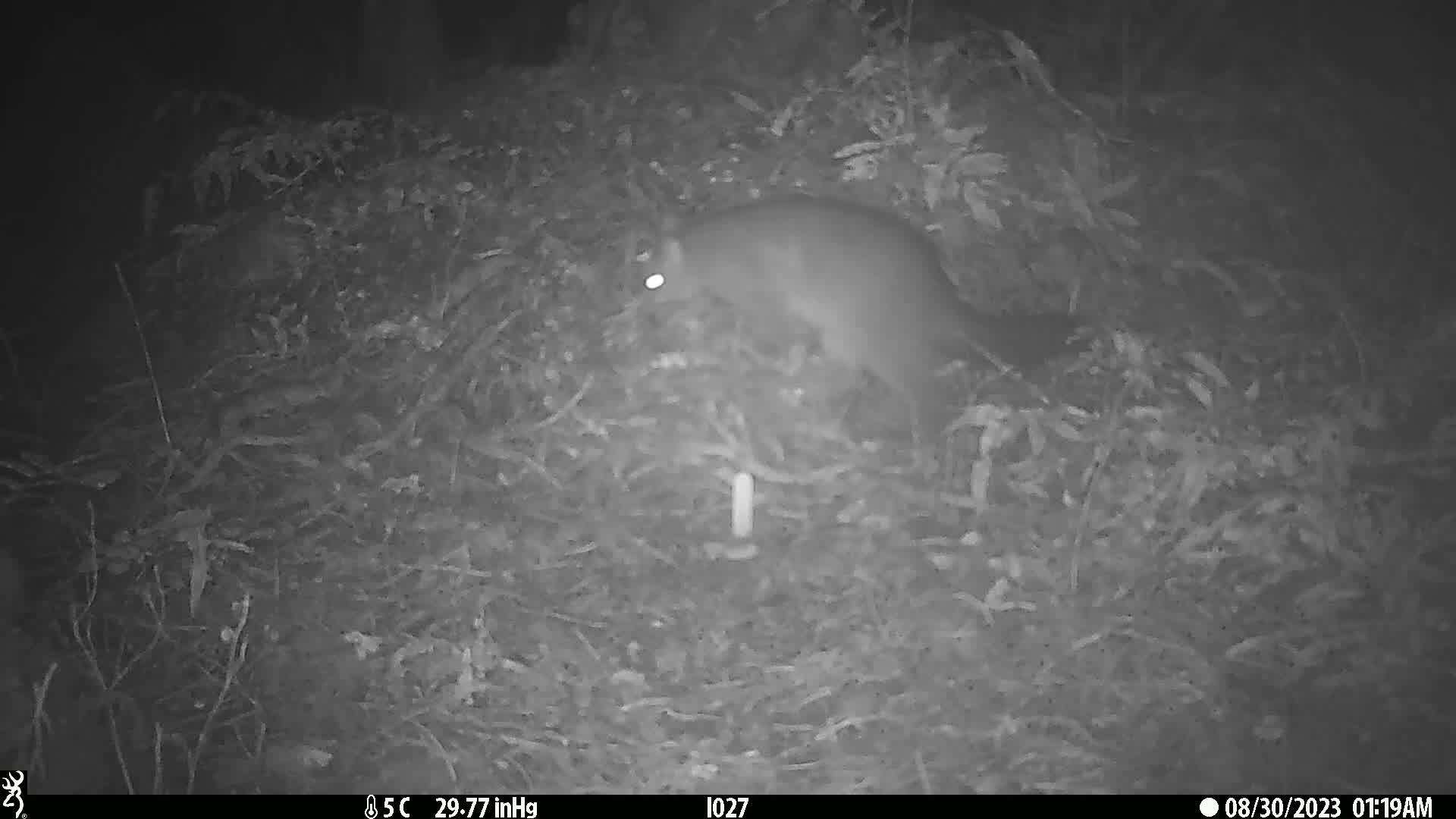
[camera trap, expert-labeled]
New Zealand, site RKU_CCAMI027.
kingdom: Animalia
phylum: Chordata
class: Mammalia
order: Diprotodontia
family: Phalangeridae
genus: Trichosurus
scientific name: Trichosurus vulpecula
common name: common brushtail possum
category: possum